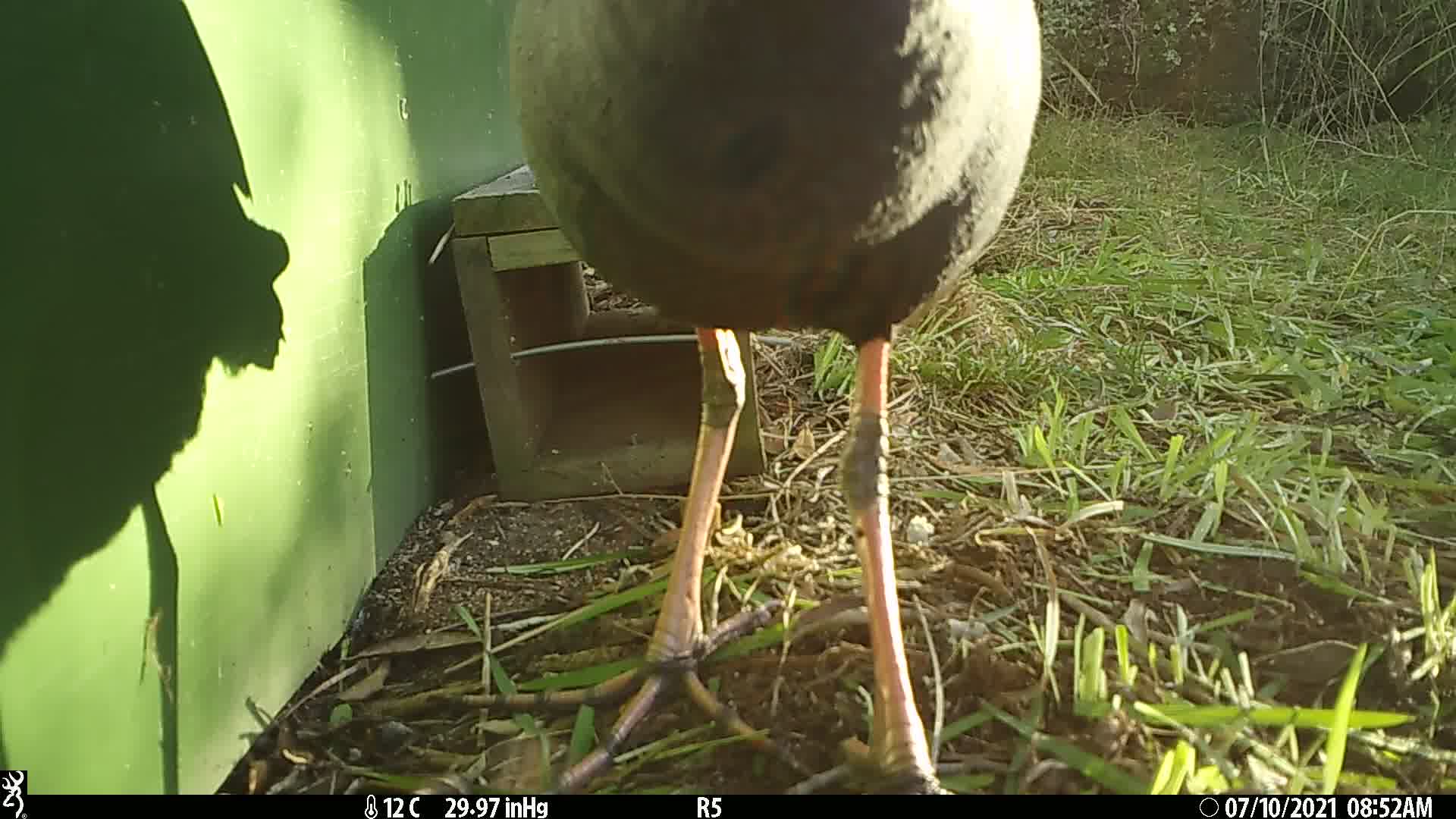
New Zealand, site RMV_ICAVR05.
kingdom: Animalia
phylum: Chordata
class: Aves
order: Gruiformes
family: Rallidae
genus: Porphyrio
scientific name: Porphyrio melanotus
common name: australasian swamphen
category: pukeko